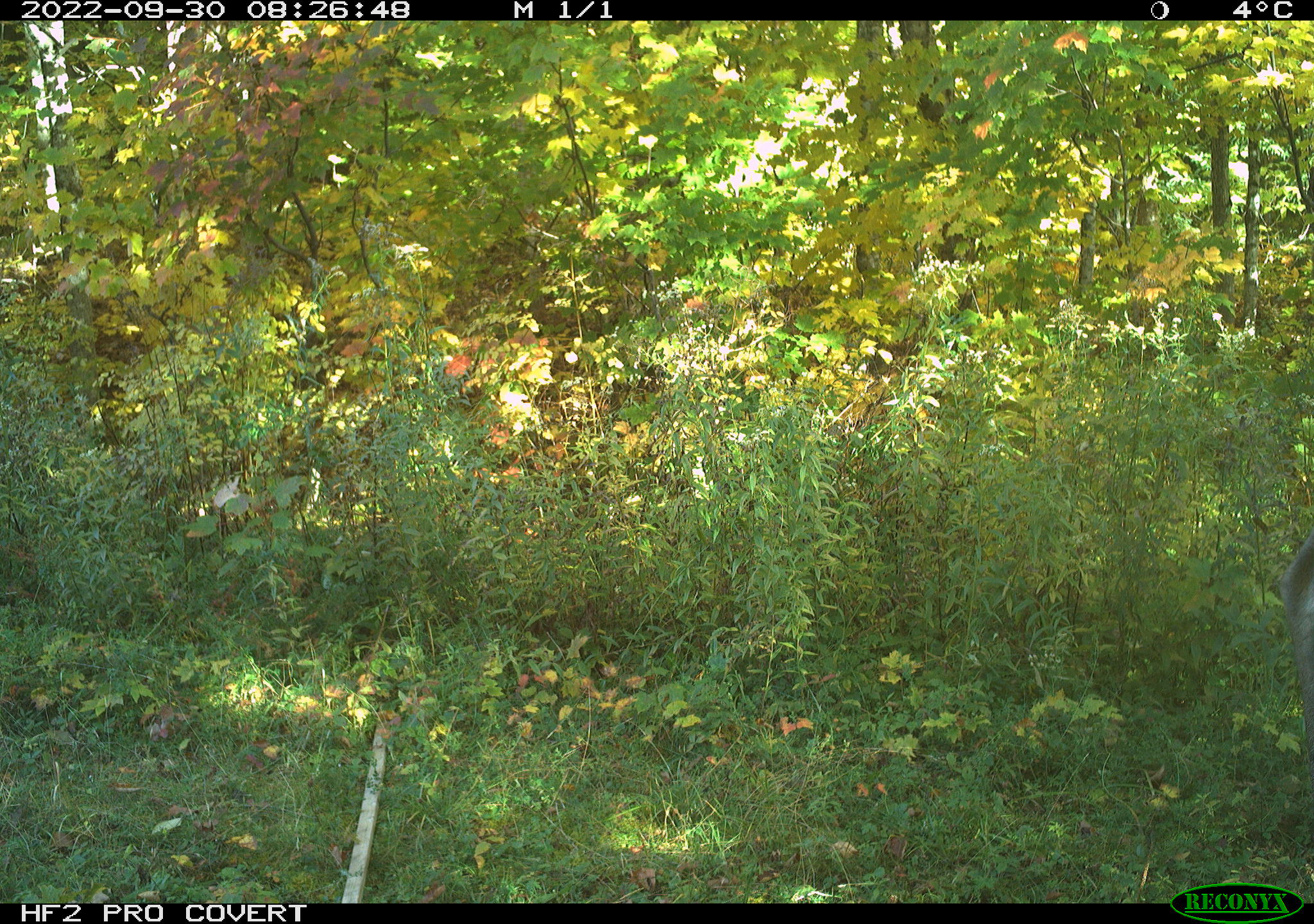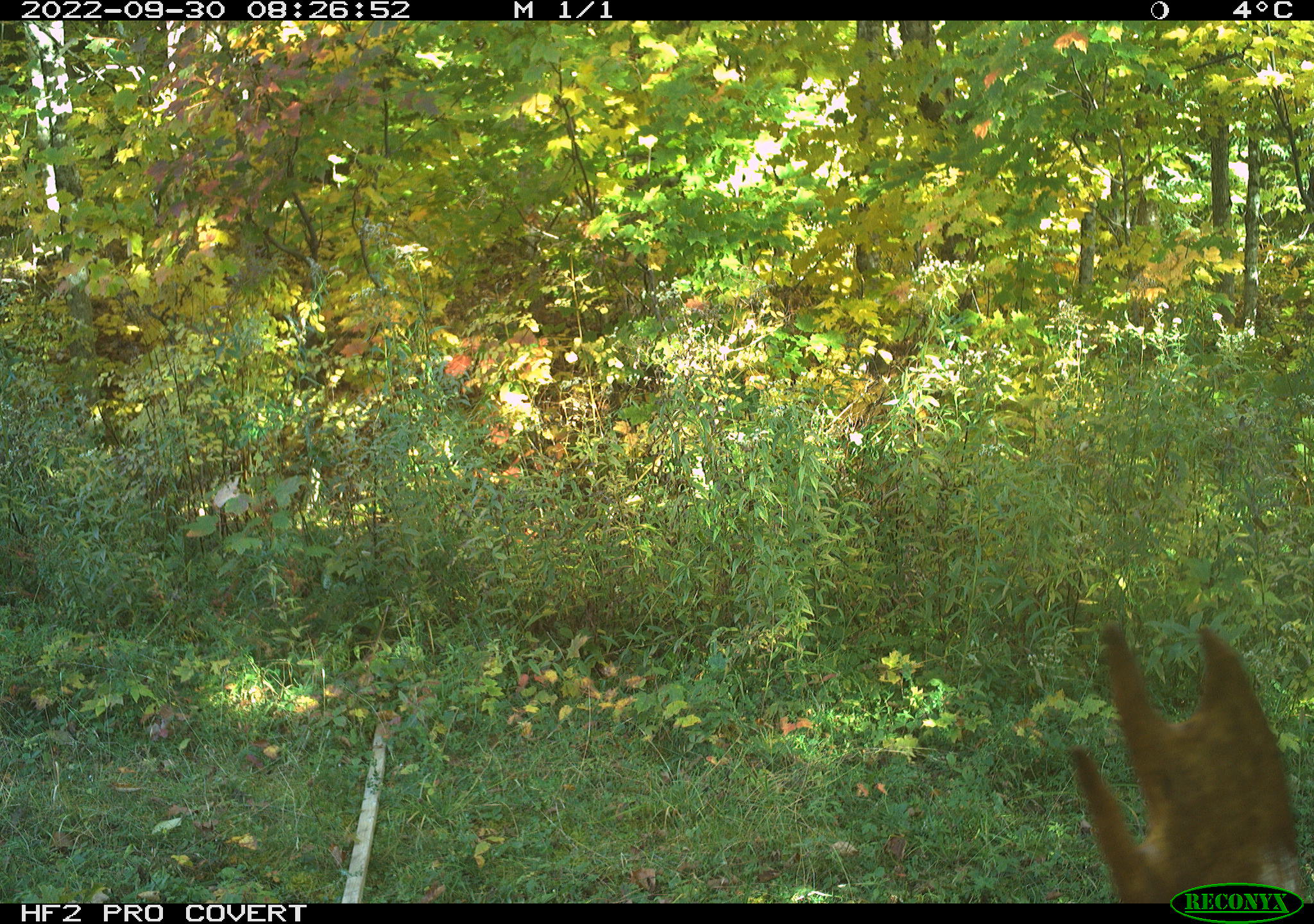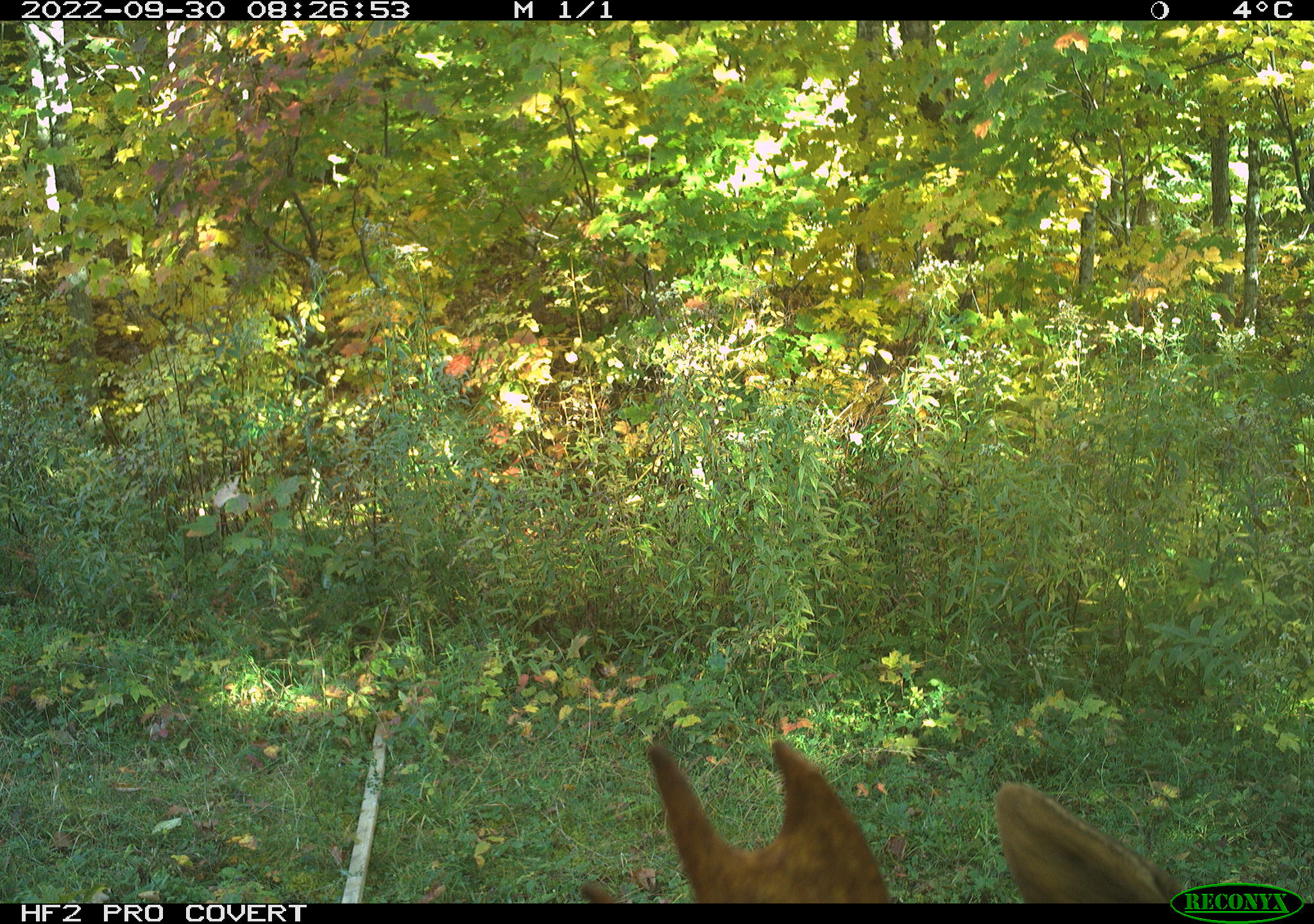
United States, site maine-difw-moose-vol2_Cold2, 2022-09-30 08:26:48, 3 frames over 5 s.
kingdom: Animalia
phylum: Chordata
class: Mammalia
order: Artiodactyla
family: Cervidae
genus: Alces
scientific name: Alces alces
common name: moose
Moose (Alces alces).